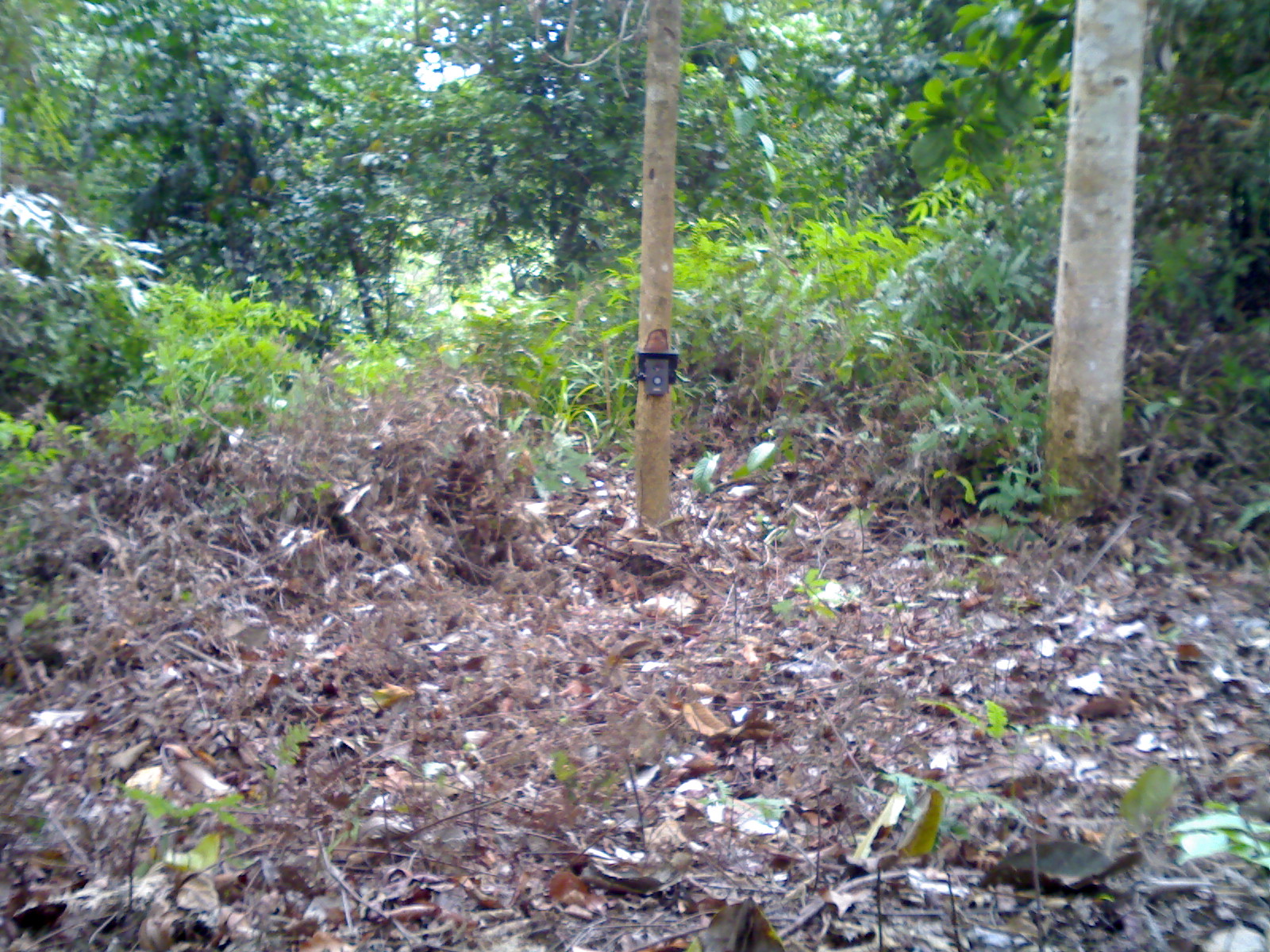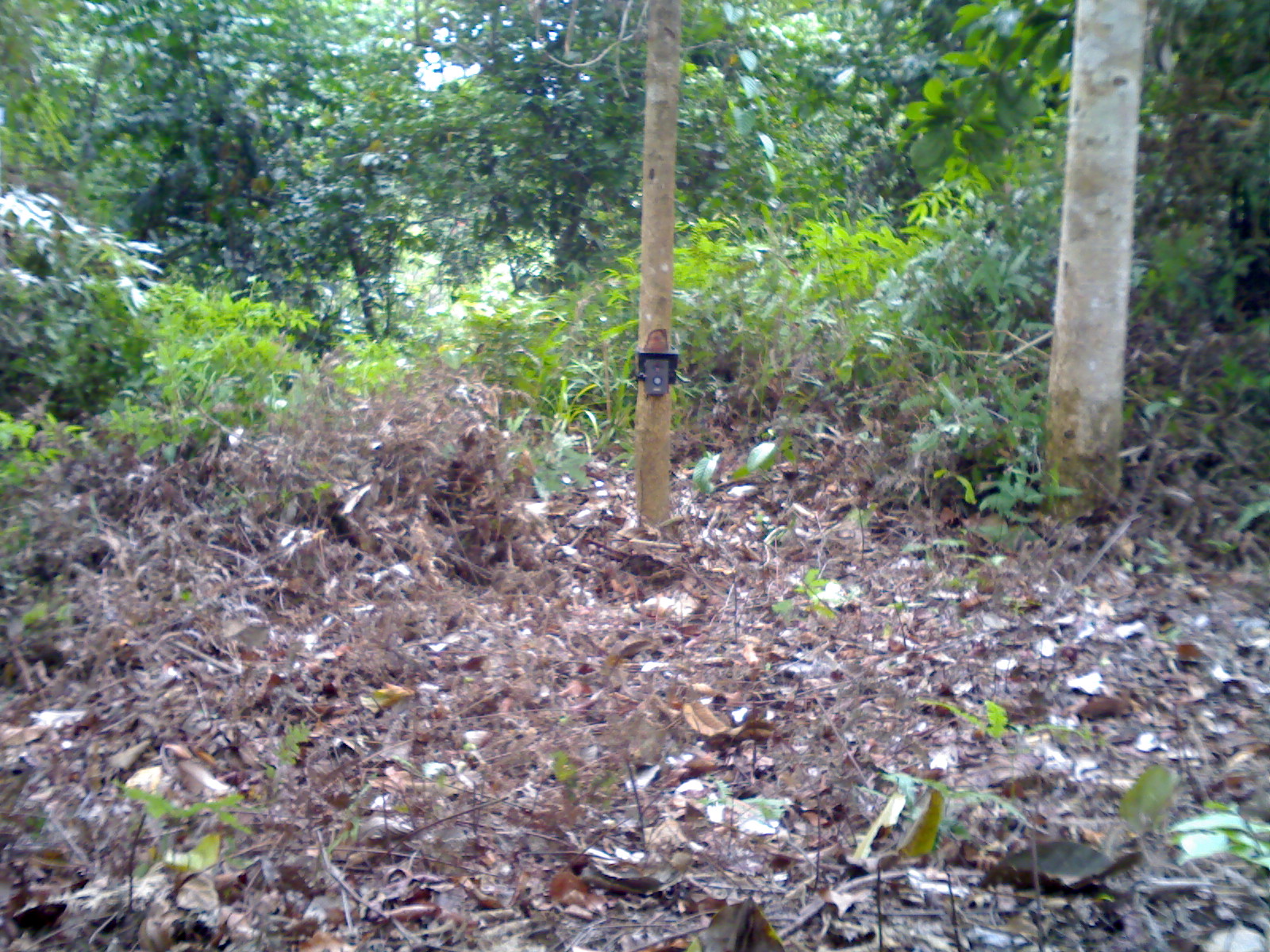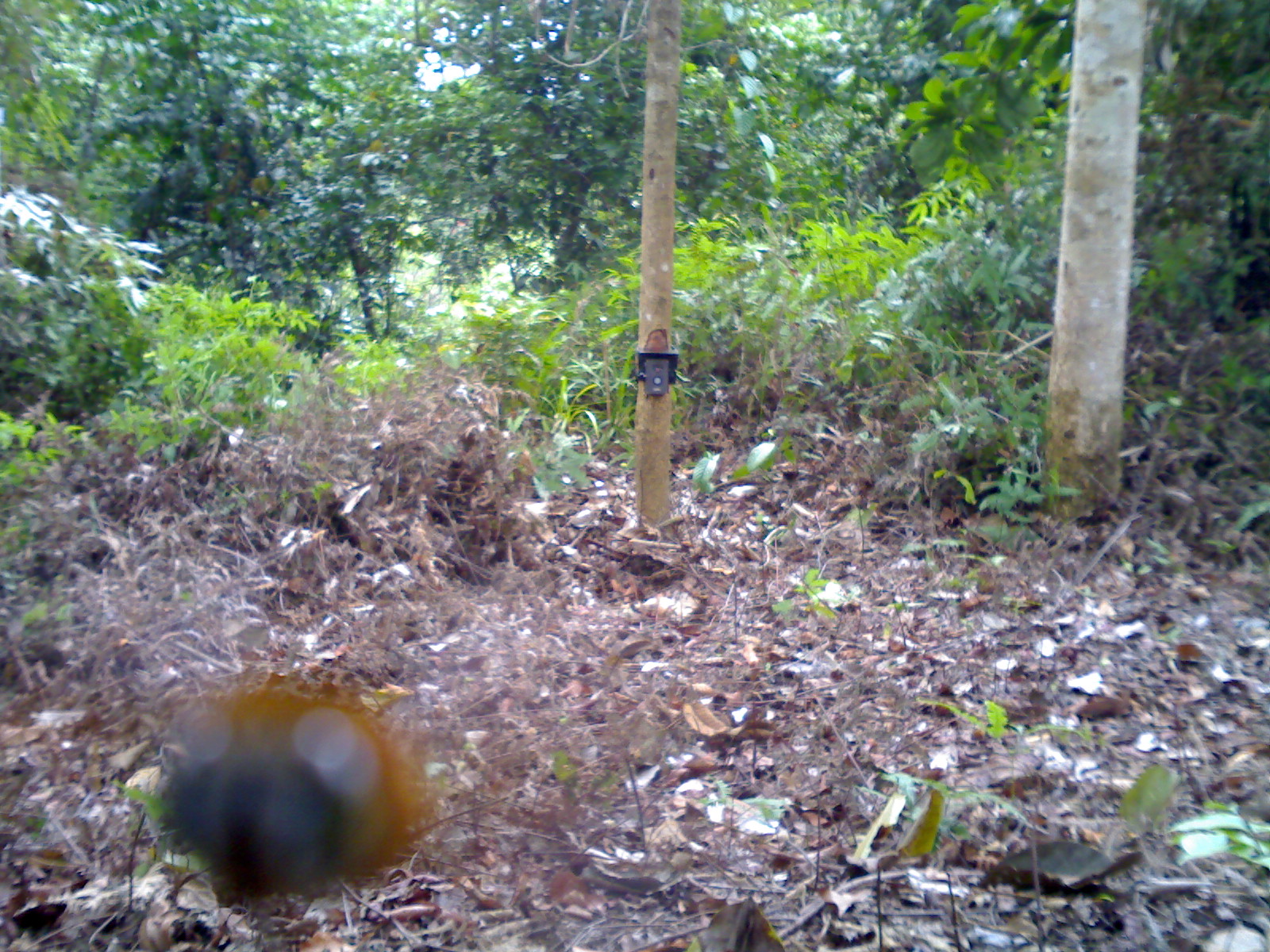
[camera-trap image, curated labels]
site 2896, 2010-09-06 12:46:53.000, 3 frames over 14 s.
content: unidentified animal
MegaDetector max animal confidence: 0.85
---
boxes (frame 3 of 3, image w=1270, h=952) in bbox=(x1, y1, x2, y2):
unknown: bbox=(159, 689, 413, 912)